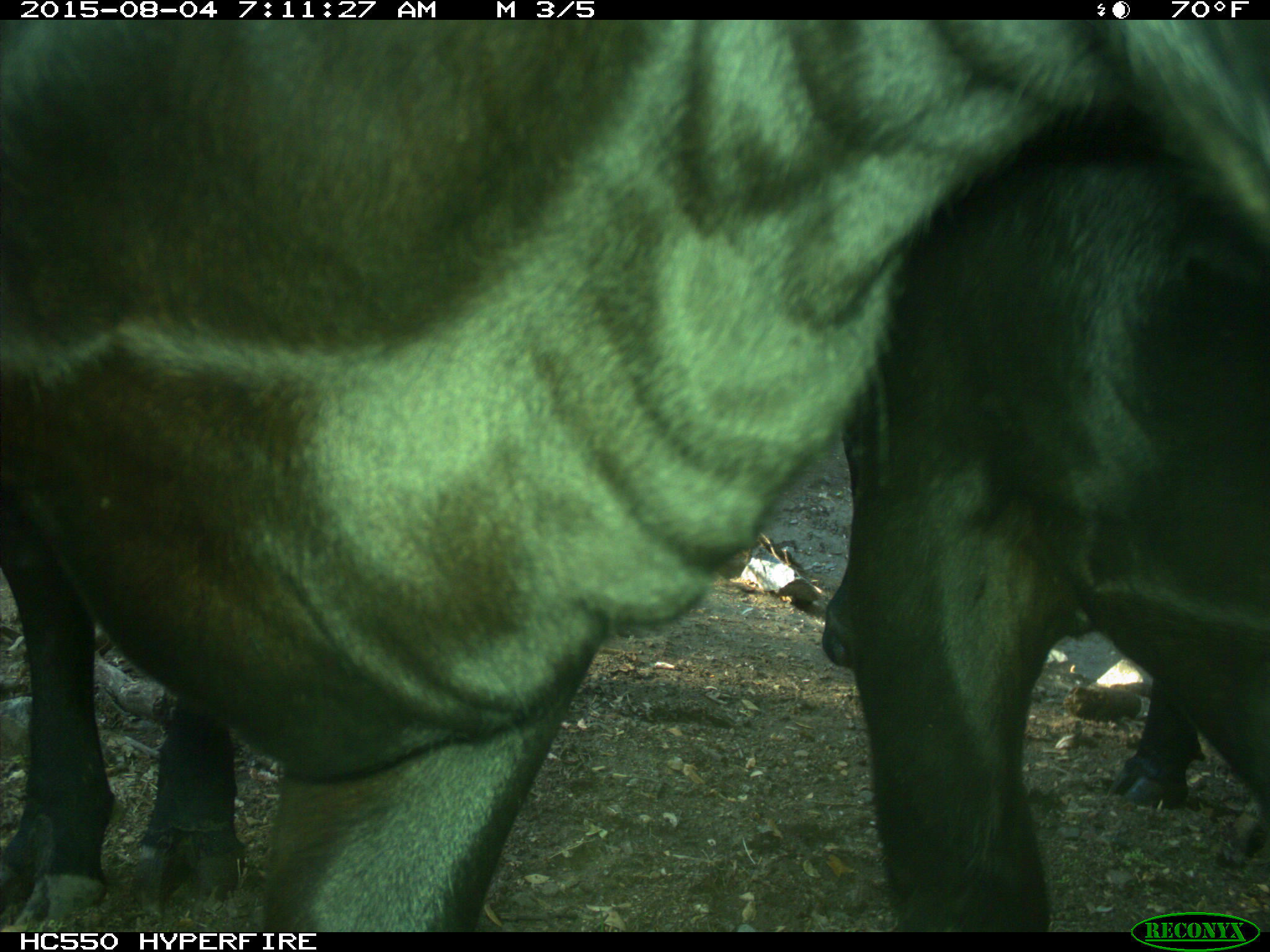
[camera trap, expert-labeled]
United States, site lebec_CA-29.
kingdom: Animalia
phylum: Chordata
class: Mammalia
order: Artiodactyla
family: Bovidae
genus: Bos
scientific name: Bos taurus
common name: domestic cow